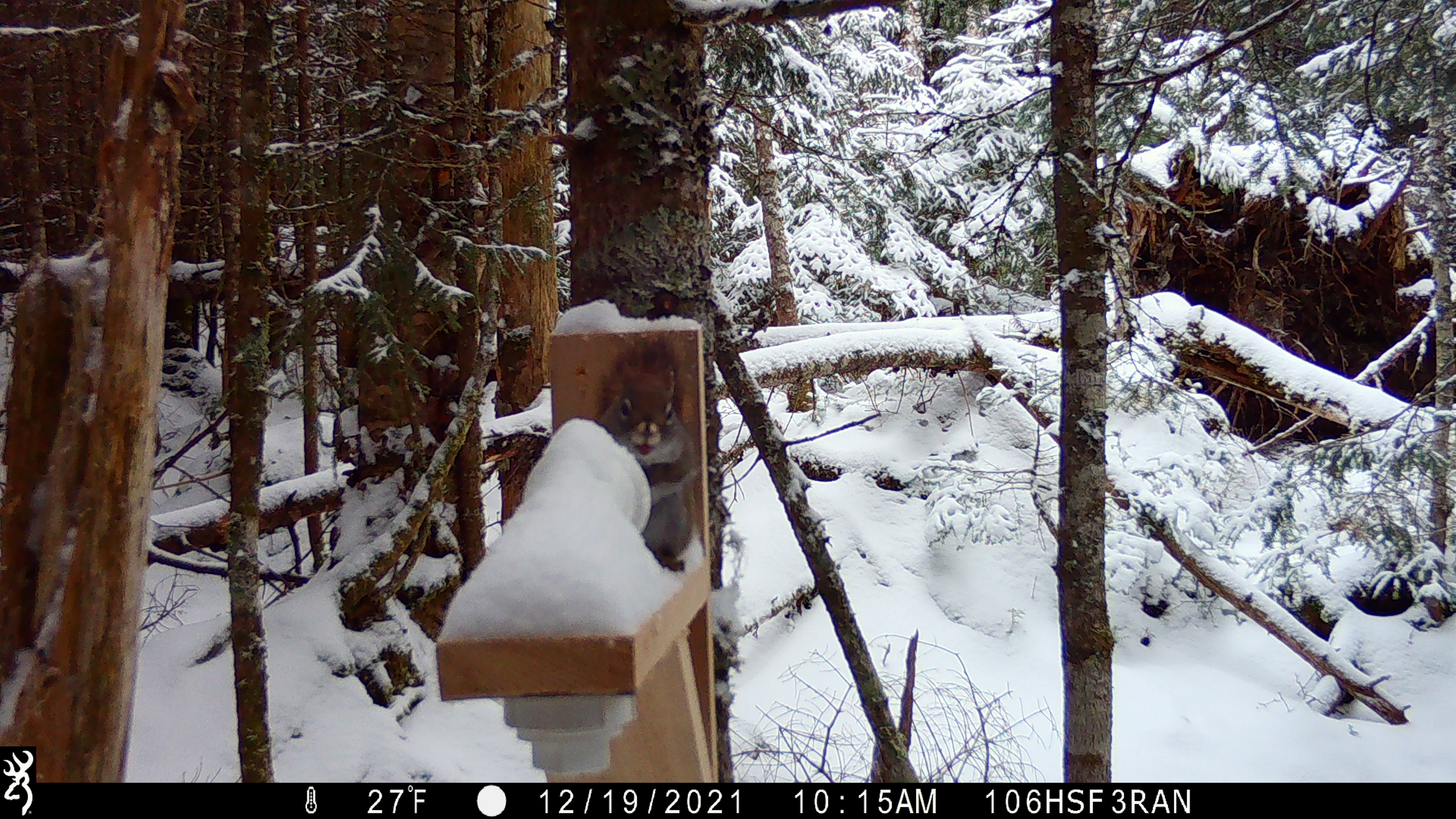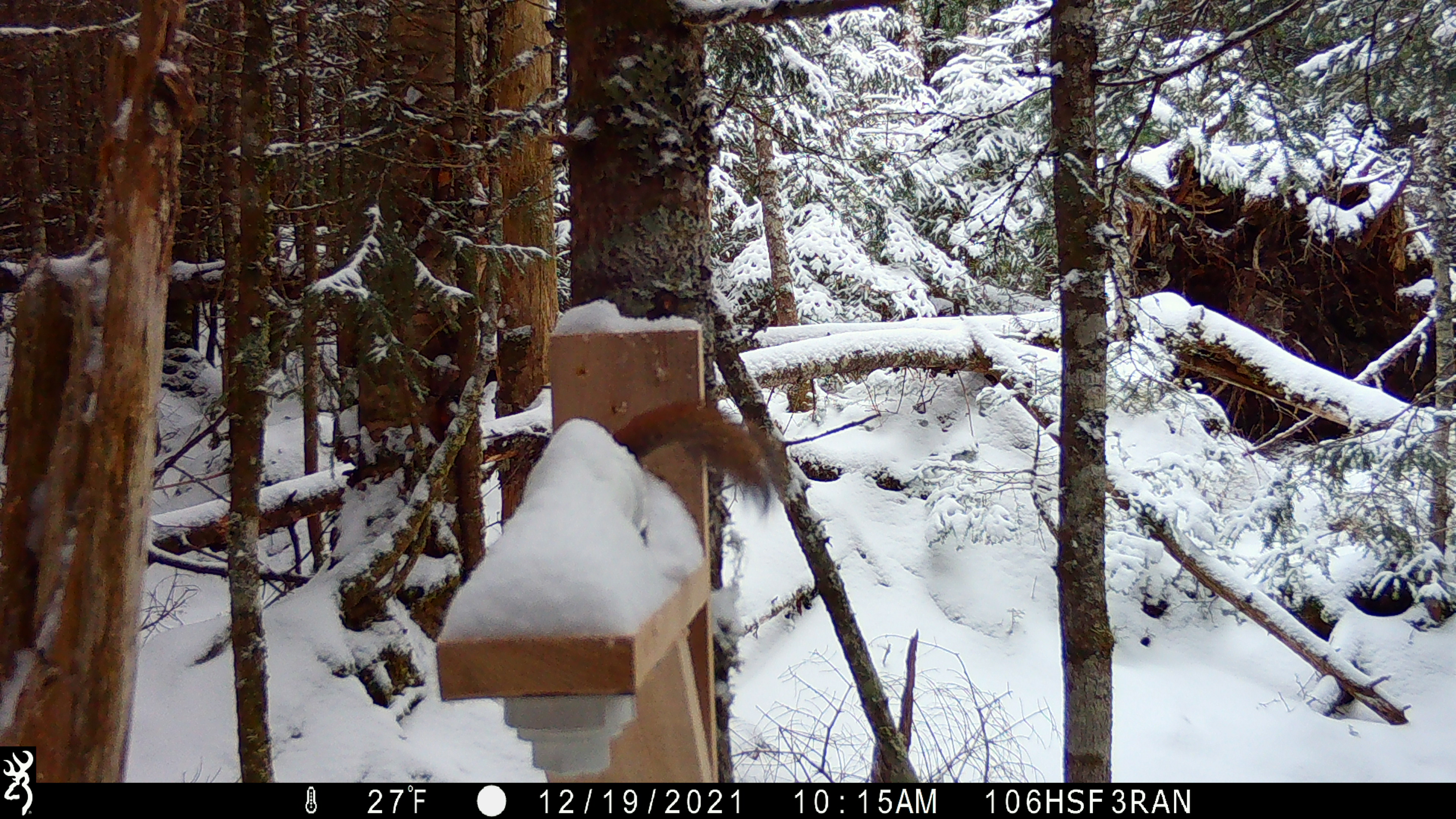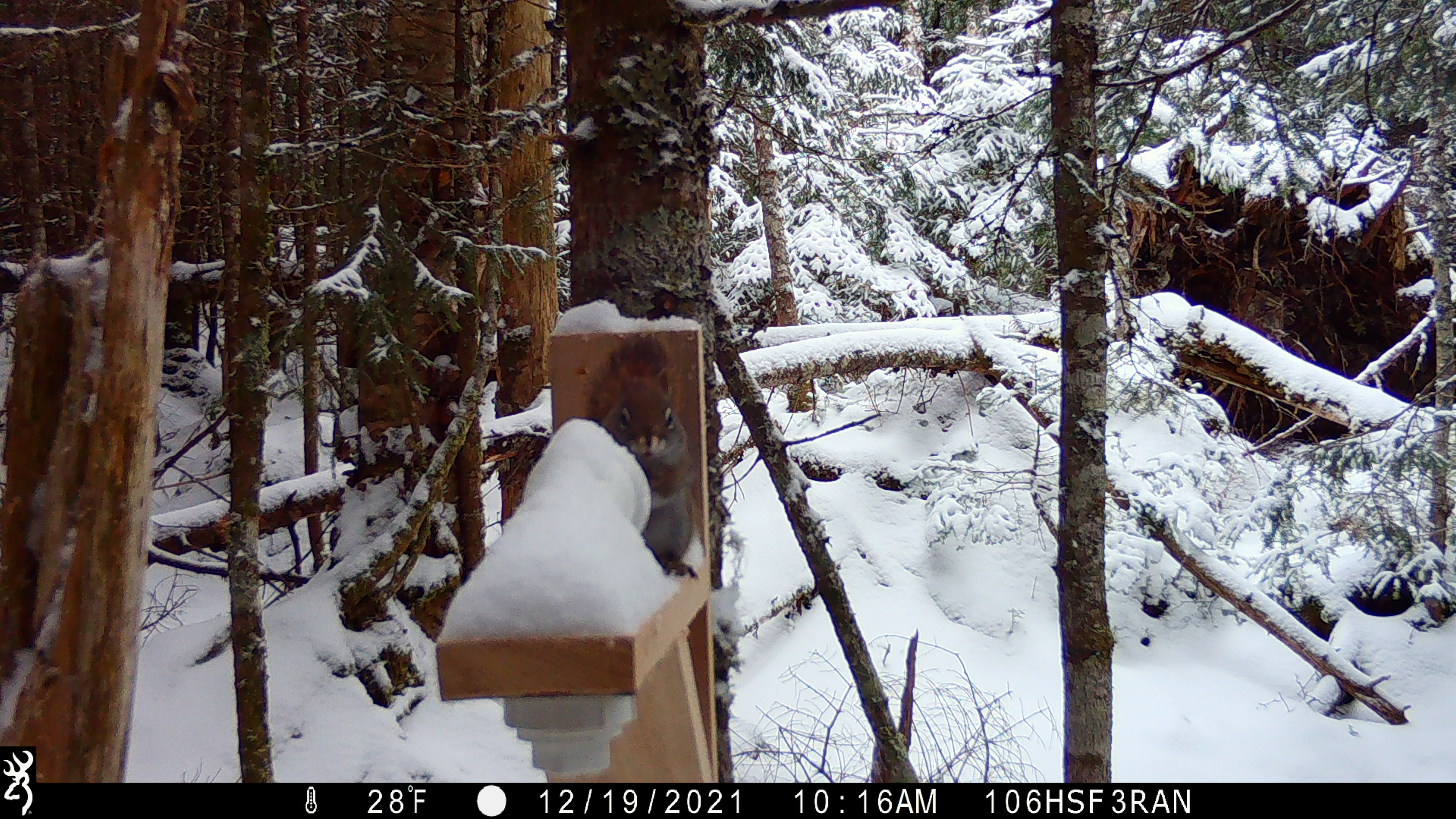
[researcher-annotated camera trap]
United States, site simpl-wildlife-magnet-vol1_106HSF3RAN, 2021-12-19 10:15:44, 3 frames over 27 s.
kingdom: Animalia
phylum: Chordata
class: Mammalia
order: Rodentia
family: Sciuridae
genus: Tamiasciurus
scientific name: Tamiasciurus hudsonicus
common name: red squirrel